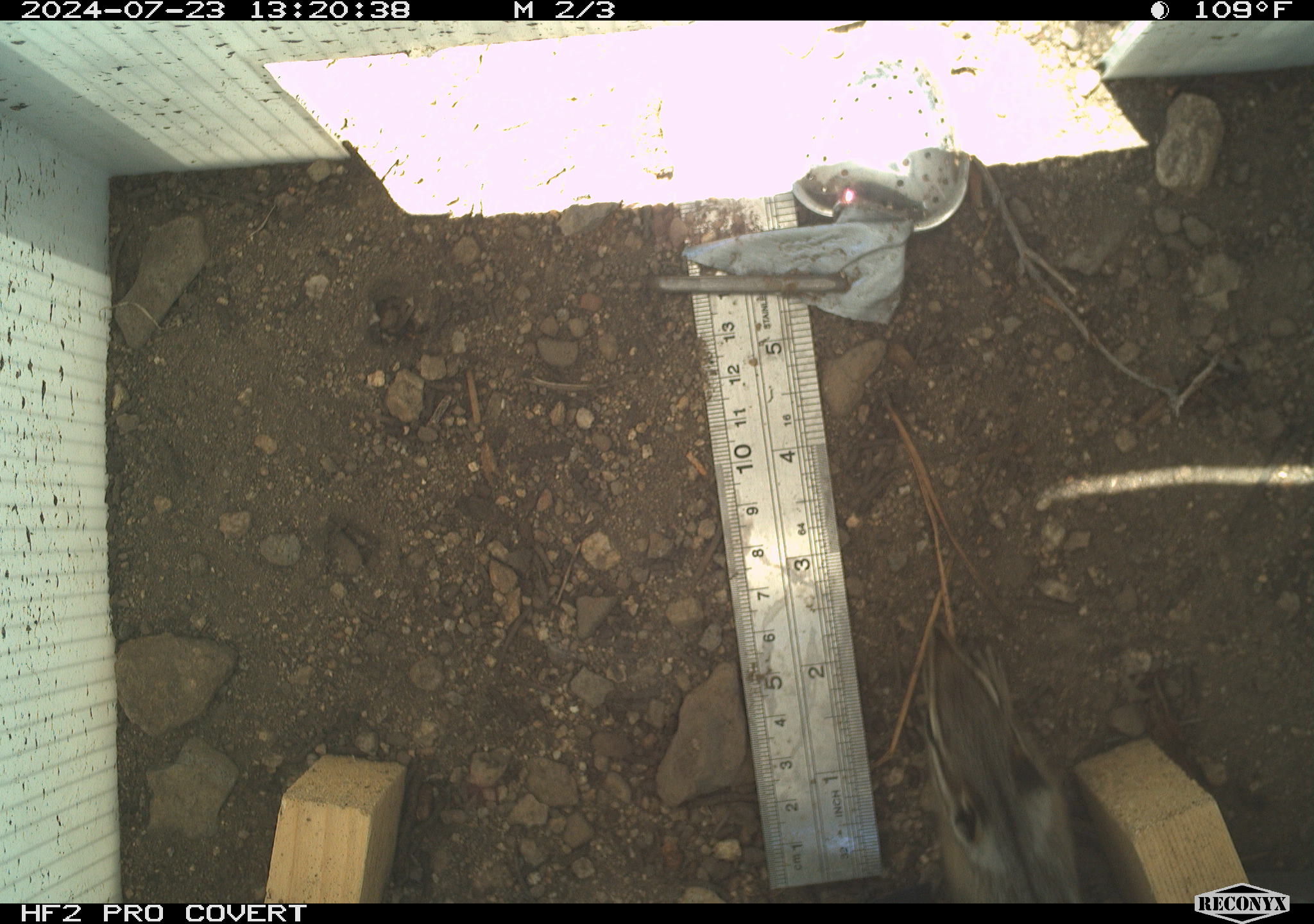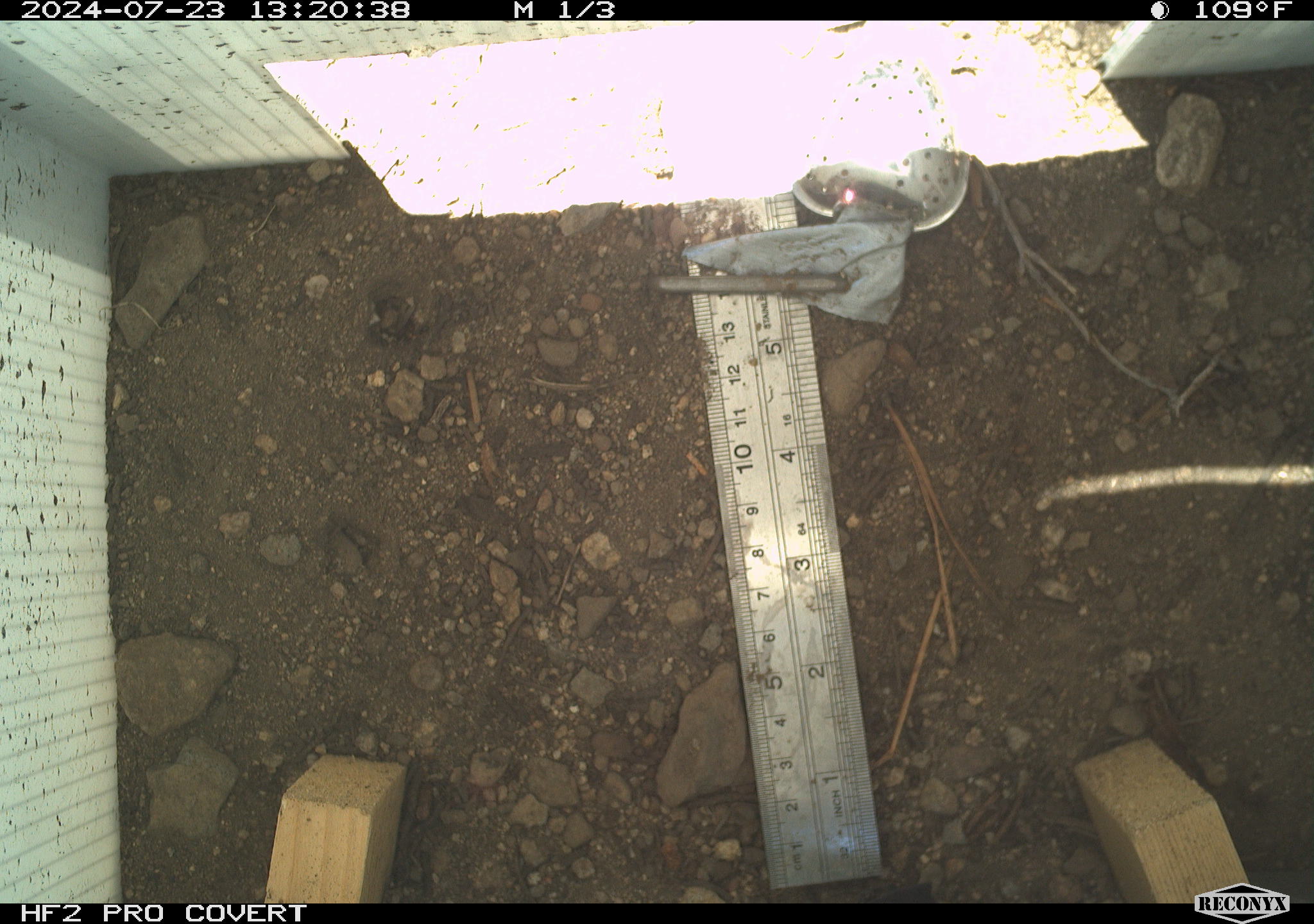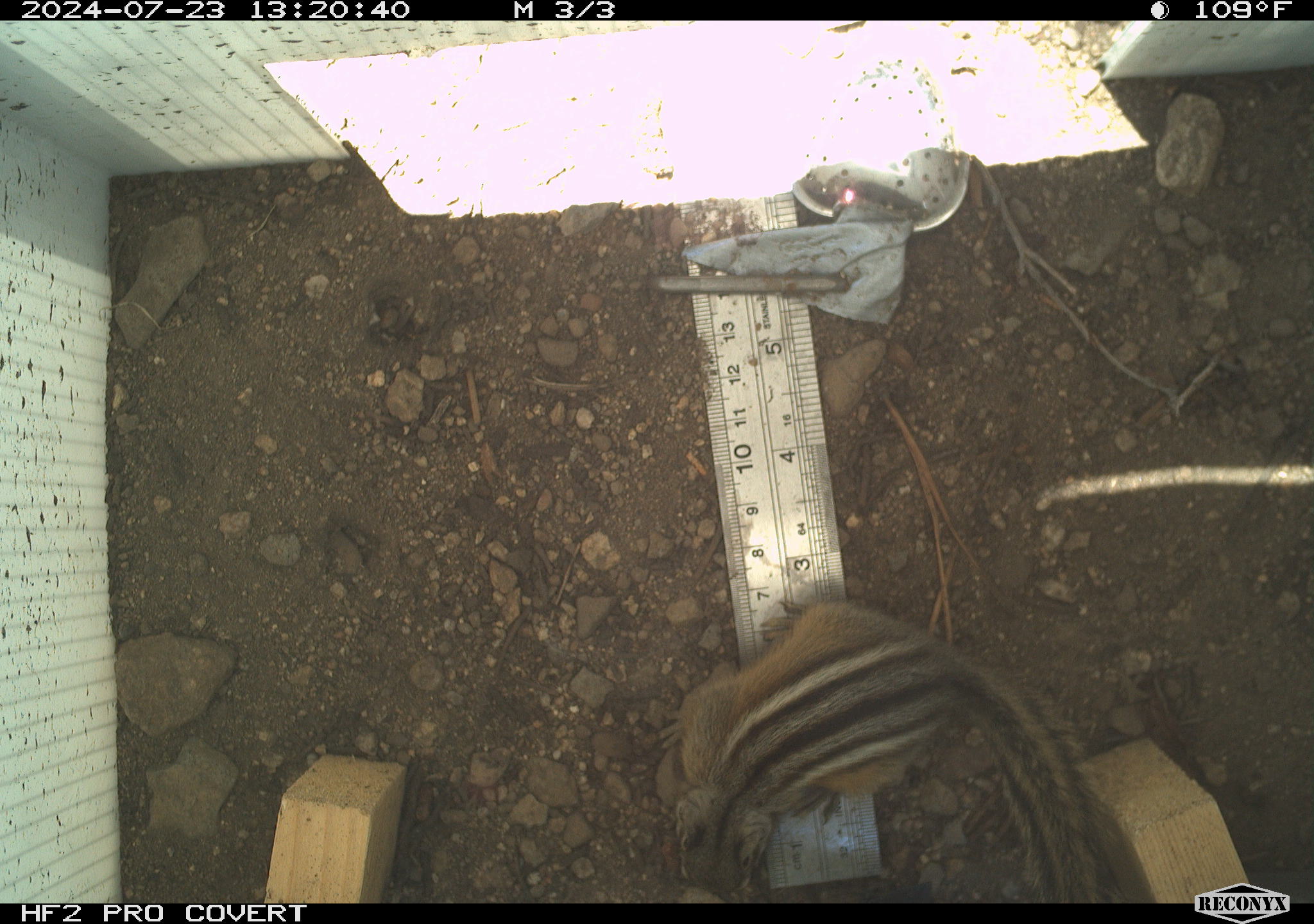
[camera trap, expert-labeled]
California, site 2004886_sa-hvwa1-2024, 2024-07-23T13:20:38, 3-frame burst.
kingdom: Animalia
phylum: Chordata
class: Mammalia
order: Rodentia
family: Sciuridae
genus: Neotamias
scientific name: Neotamias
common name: western chipmunks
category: neotamias species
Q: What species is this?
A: Neotamias species (western chipmunks) (Neotamias).